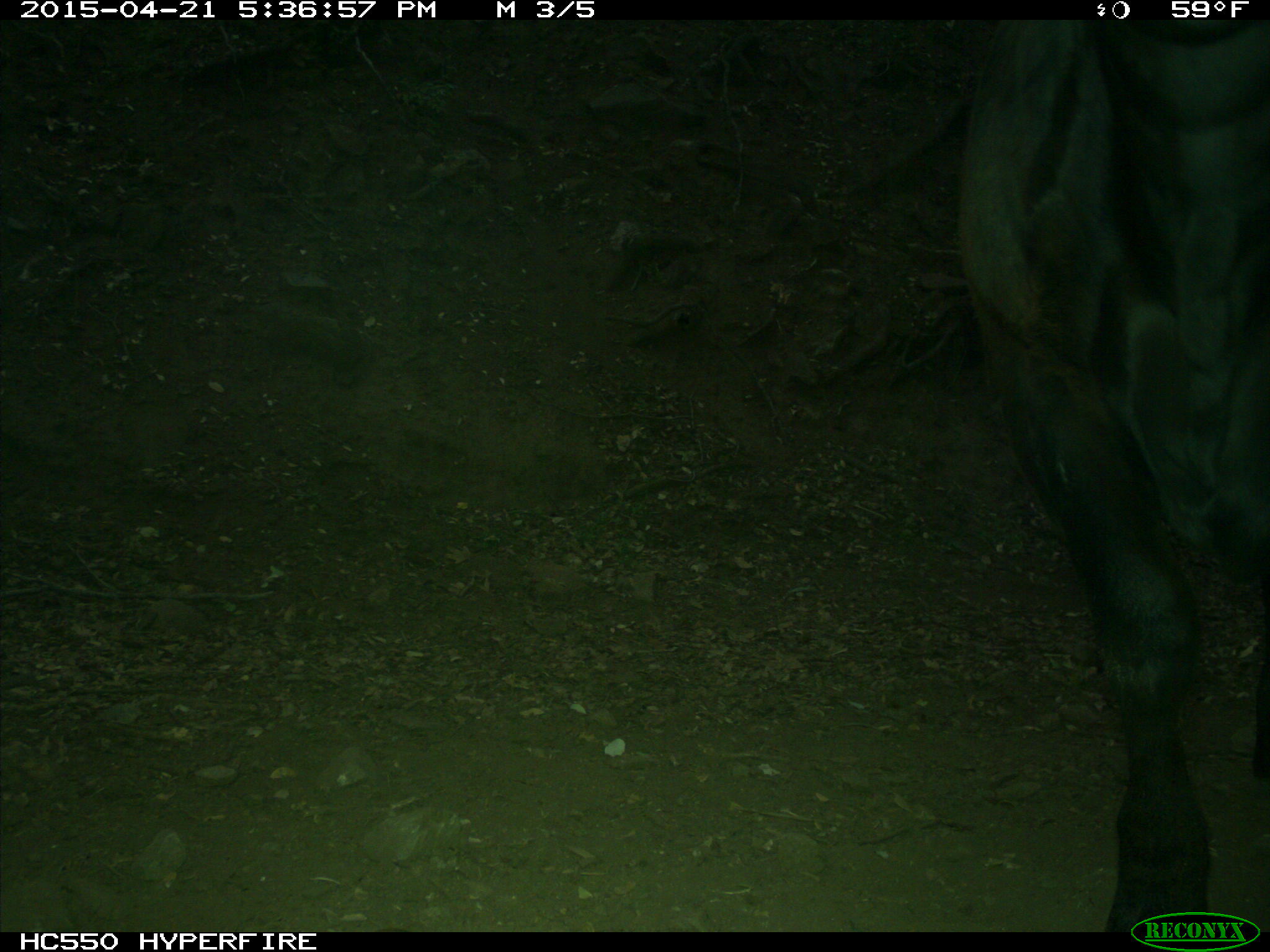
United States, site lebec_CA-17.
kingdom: Animalia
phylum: Chordata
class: Mammalia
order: Artiodactyla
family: Bovidae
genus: Bos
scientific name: Bos taurus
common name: domestic cow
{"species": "Bos taurus (domestic cow)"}